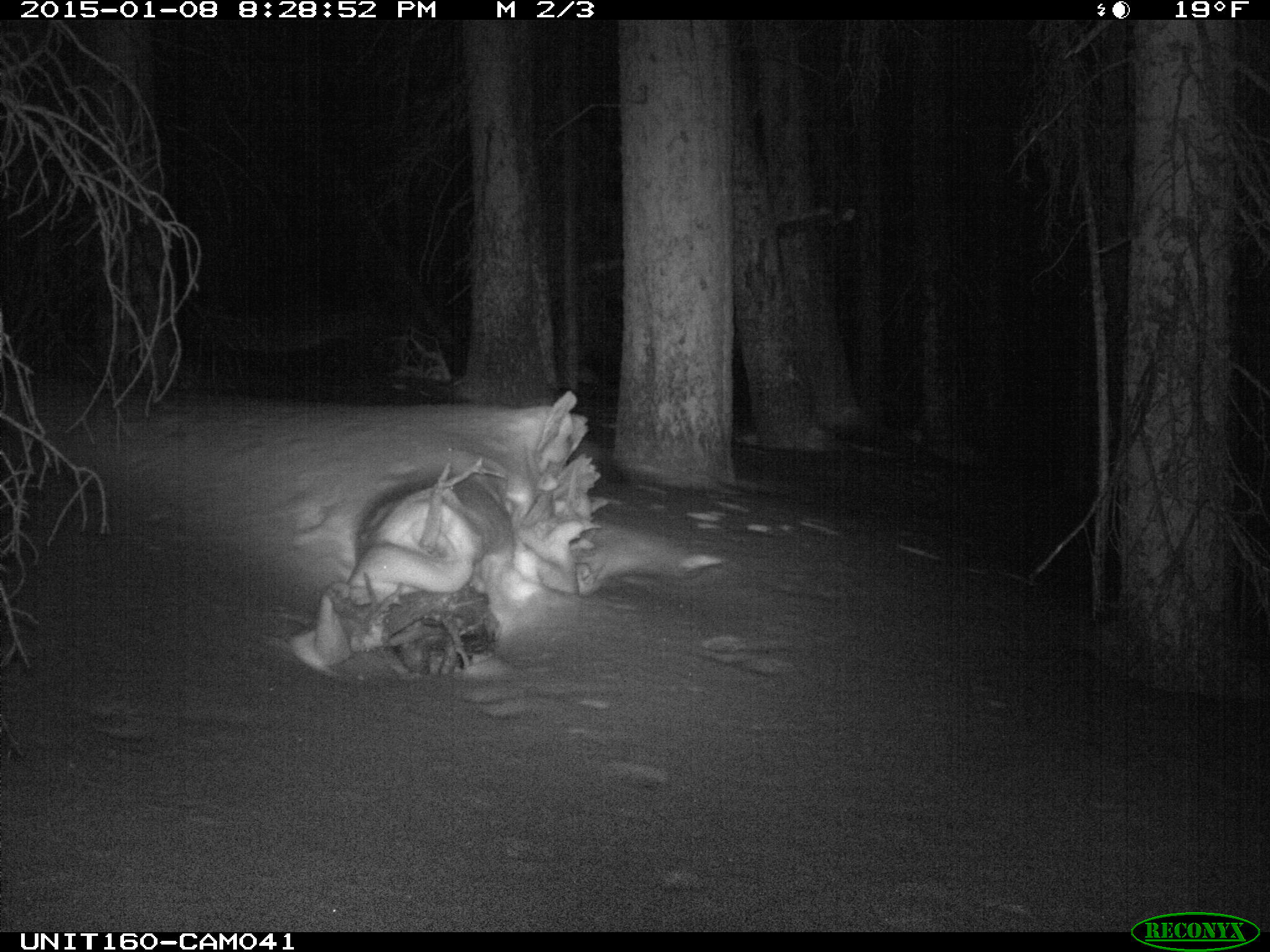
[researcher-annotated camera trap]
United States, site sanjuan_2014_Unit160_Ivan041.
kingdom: Animalia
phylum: Chordata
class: Mammalia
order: Carnivora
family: Mustelidae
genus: Martes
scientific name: Martes americana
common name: american marten